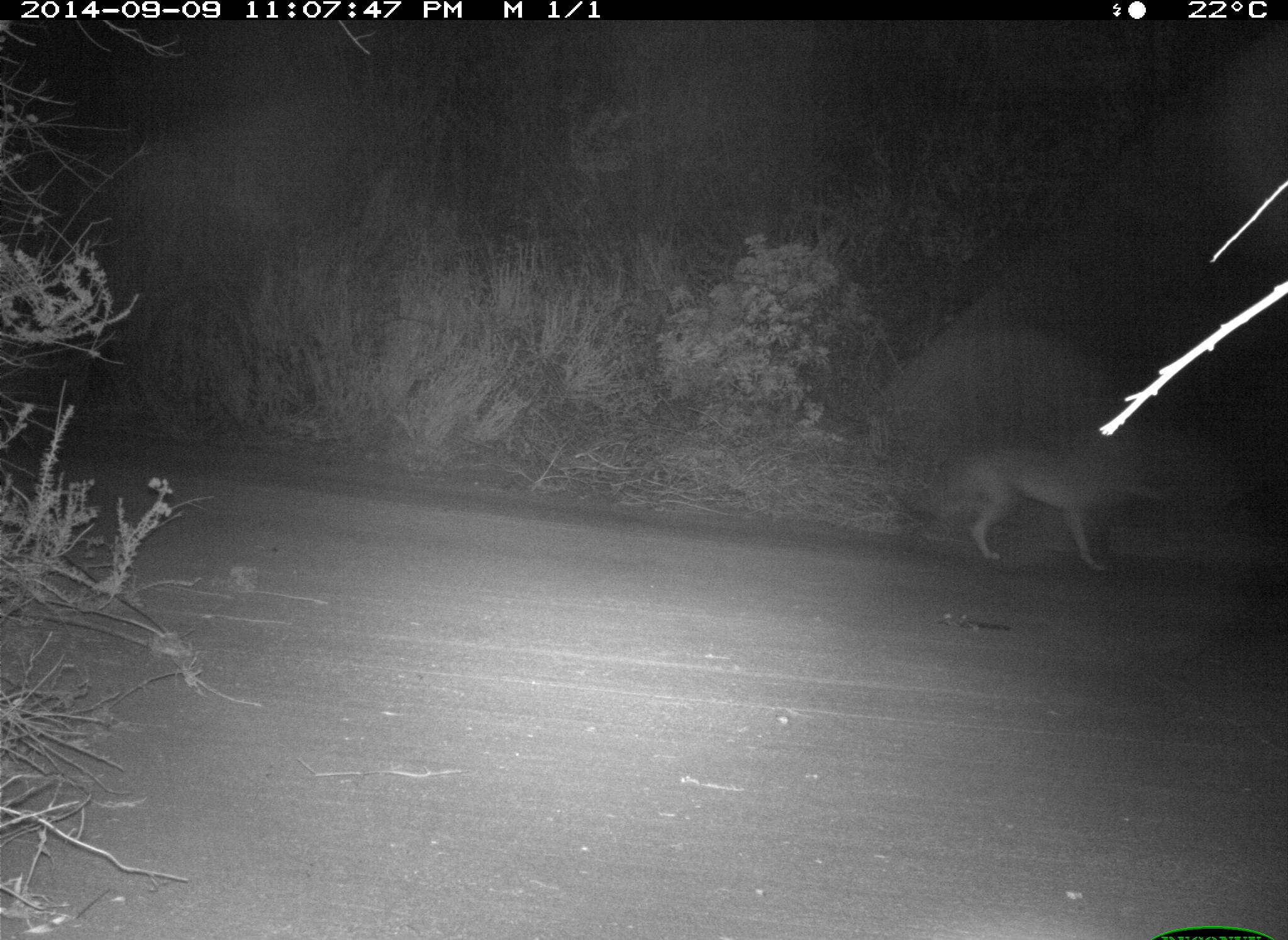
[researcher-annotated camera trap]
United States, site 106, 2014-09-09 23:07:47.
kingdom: Animalia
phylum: Chordata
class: Mammalia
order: Carnivora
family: Canidae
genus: Canis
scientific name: Canis latrans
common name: coyote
Coyote (Canis latrans).